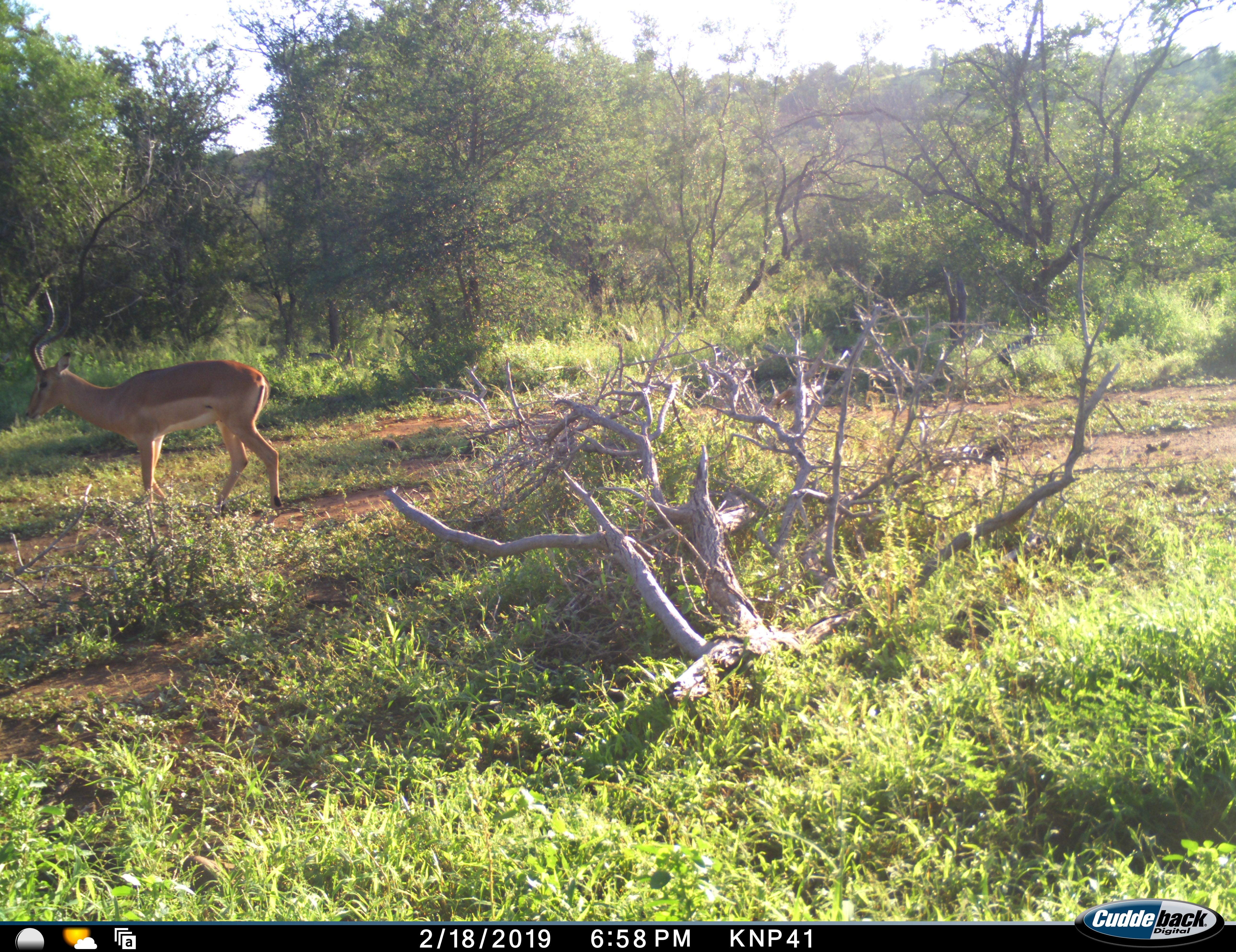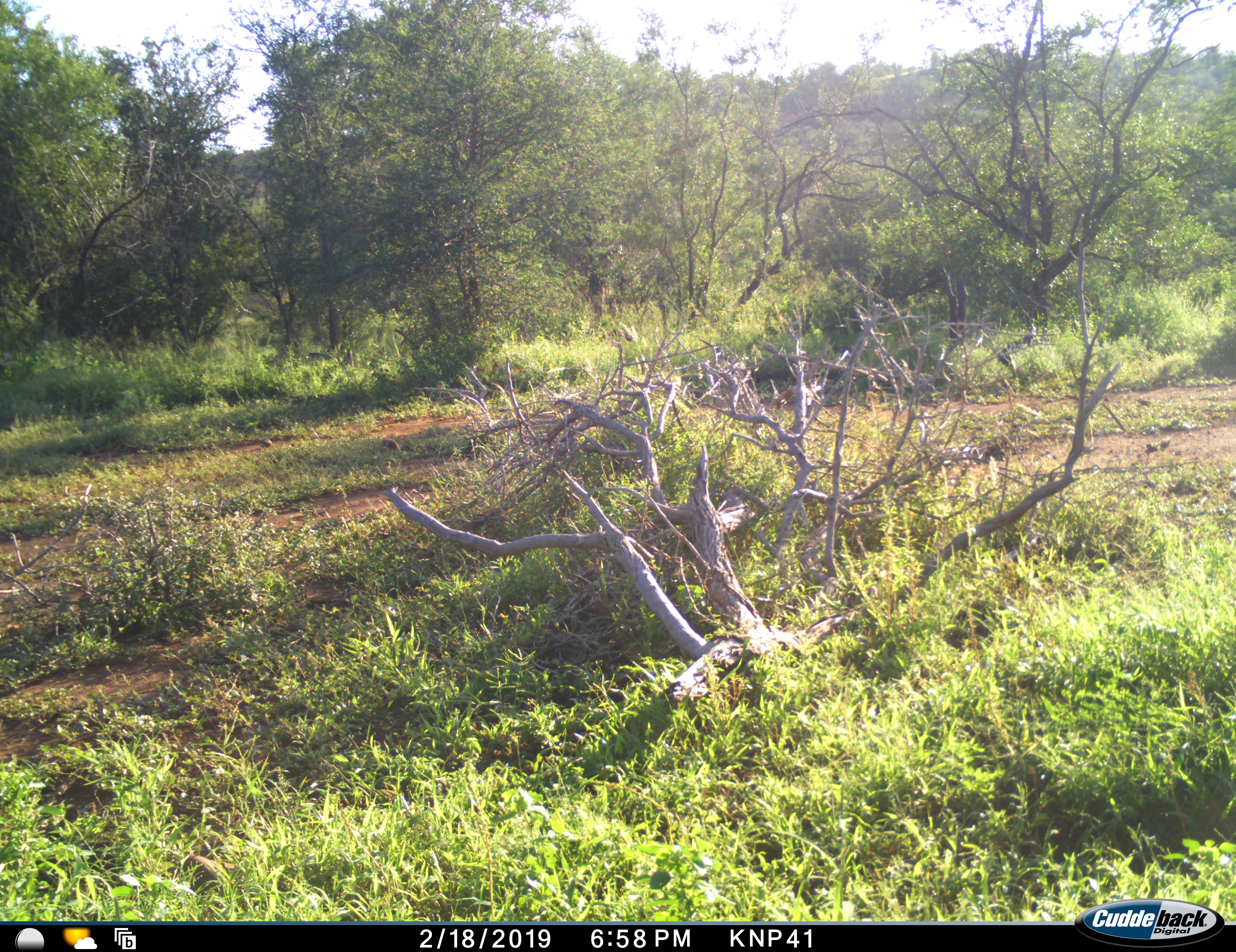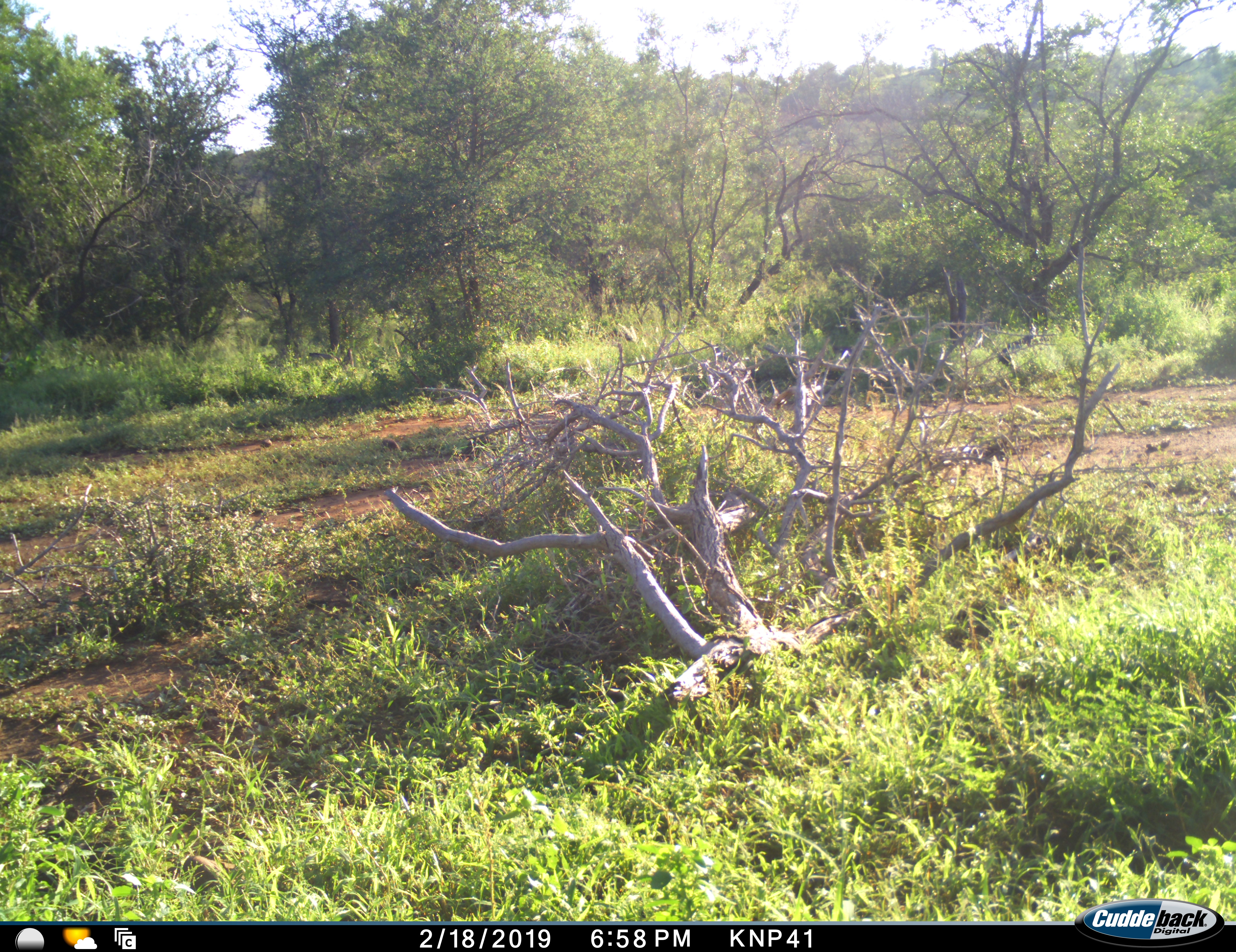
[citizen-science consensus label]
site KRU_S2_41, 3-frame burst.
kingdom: Animalia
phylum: Chordata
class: Mammalia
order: Artiodactyla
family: Bovidae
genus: Aepyceros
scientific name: Aepyceros melampus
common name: impala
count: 1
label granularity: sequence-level